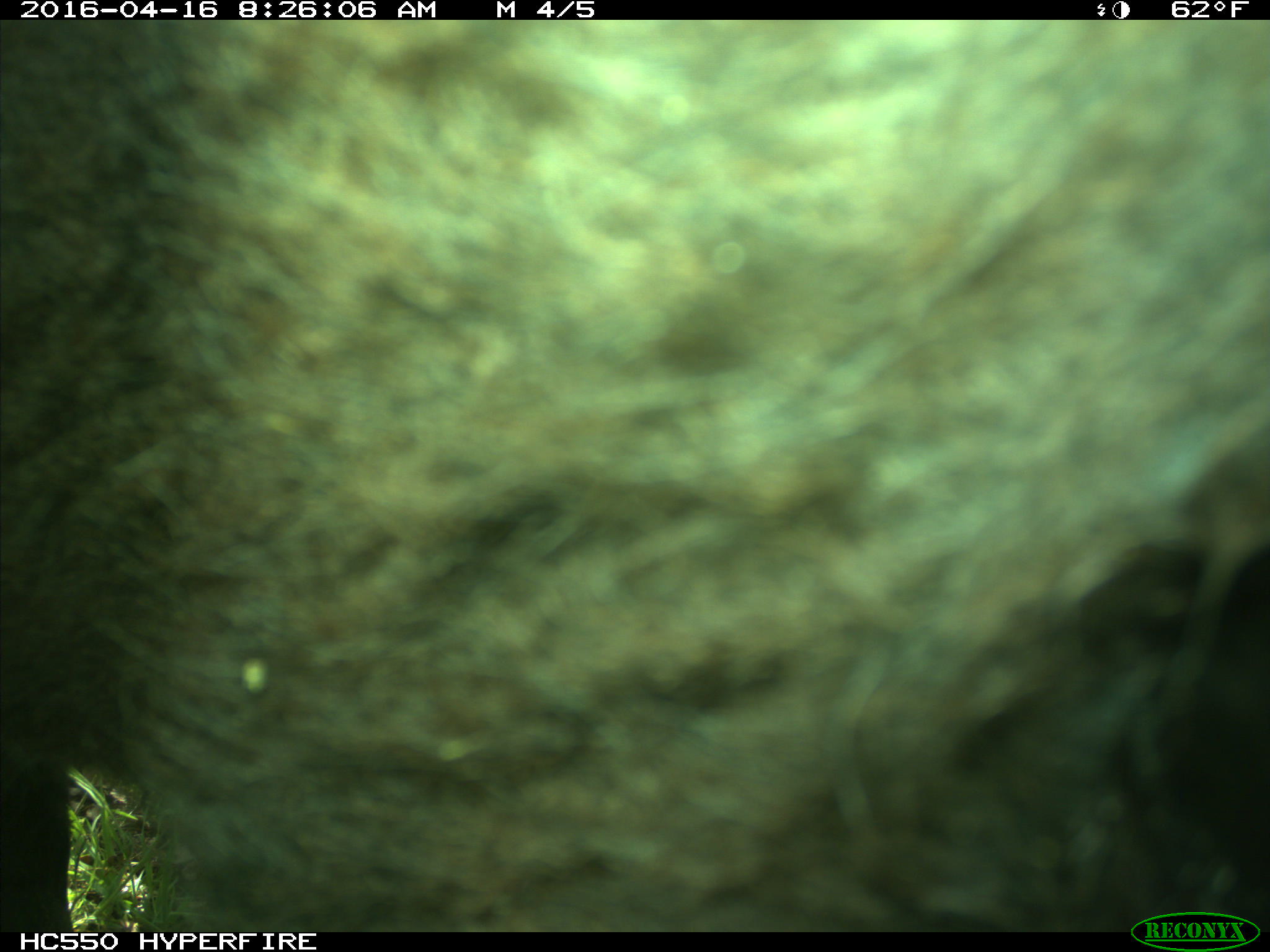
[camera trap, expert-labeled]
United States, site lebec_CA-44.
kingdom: Animalia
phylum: Chordata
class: Mammalia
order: Artiodactyla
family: Bovidae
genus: Bos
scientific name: Bos taurus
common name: domestic cow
Bos taurus (domestic cow).